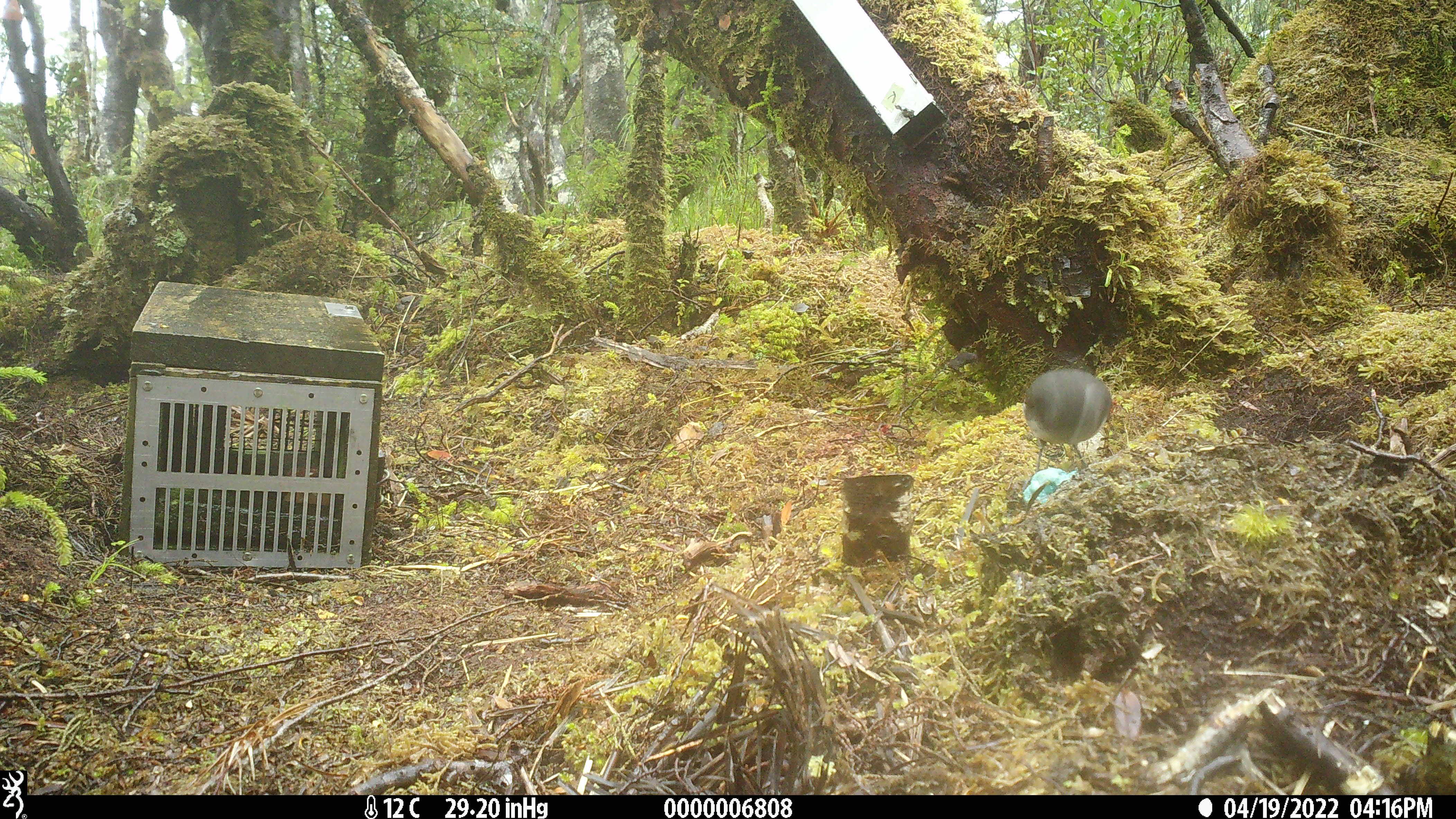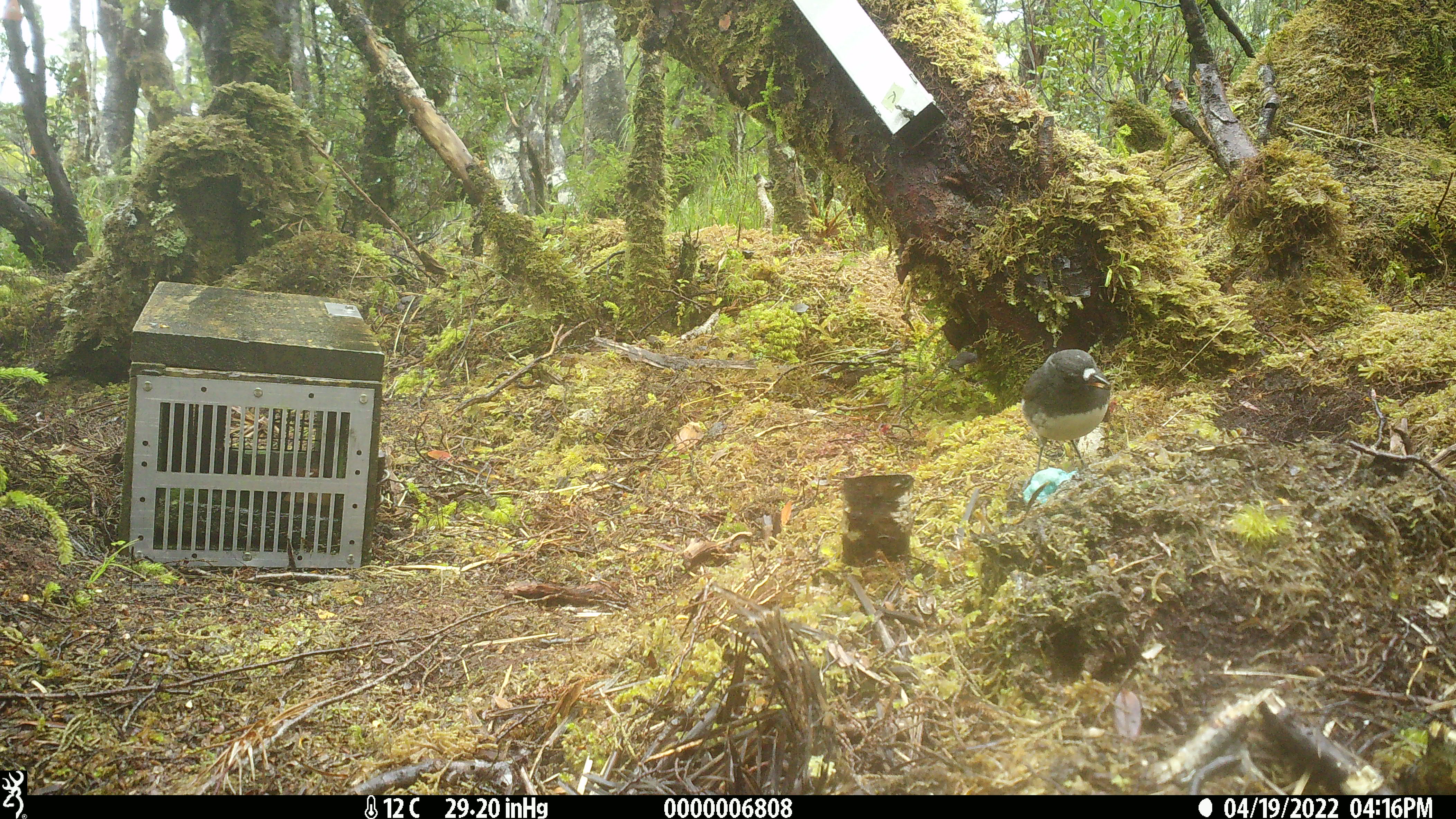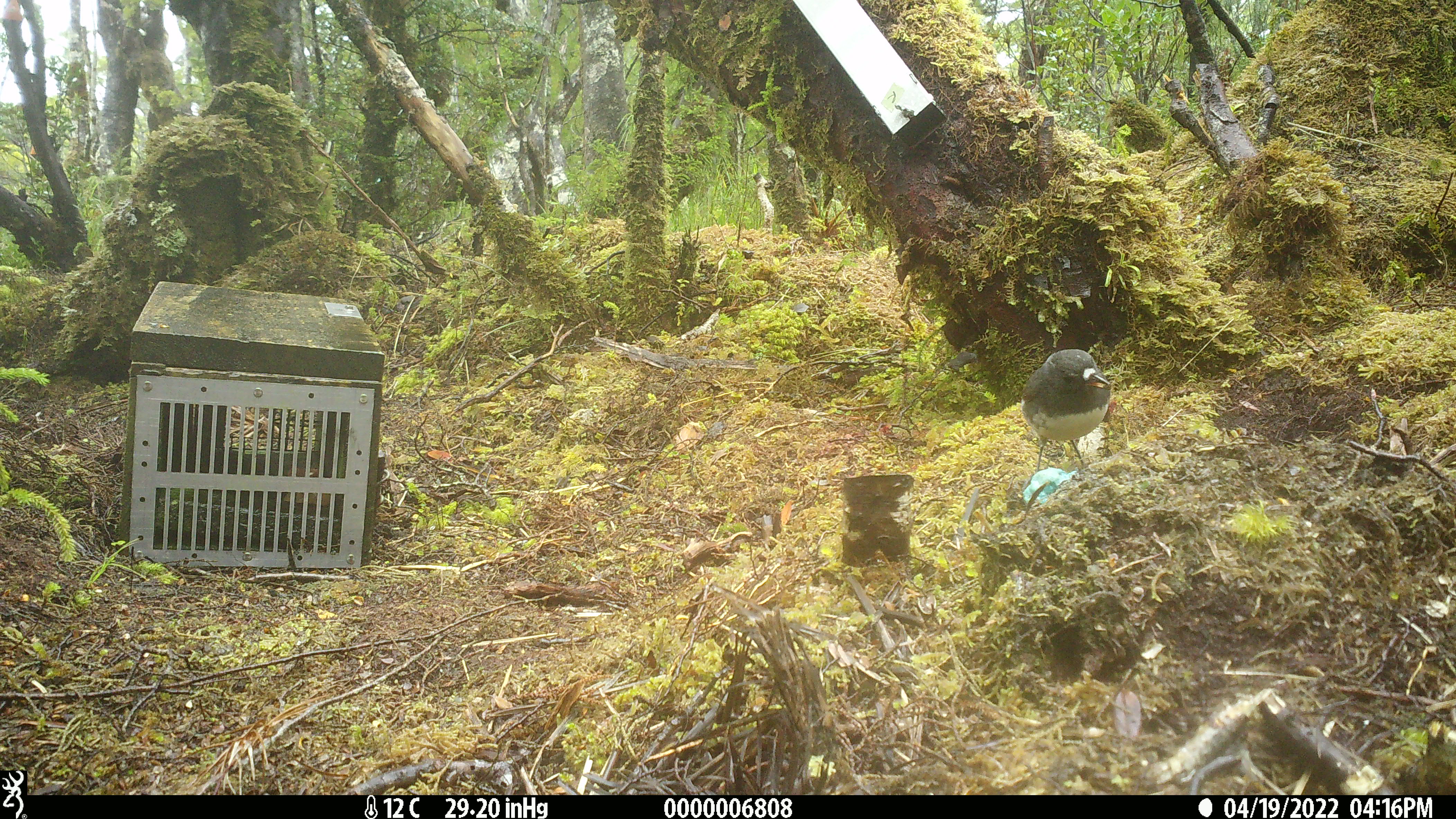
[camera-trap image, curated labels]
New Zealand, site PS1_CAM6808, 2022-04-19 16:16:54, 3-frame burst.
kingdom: Animalia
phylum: Chordata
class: Aves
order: Passeriformes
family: Petroicidae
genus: Petroica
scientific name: Petroica australis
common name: new zealand robin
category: robin